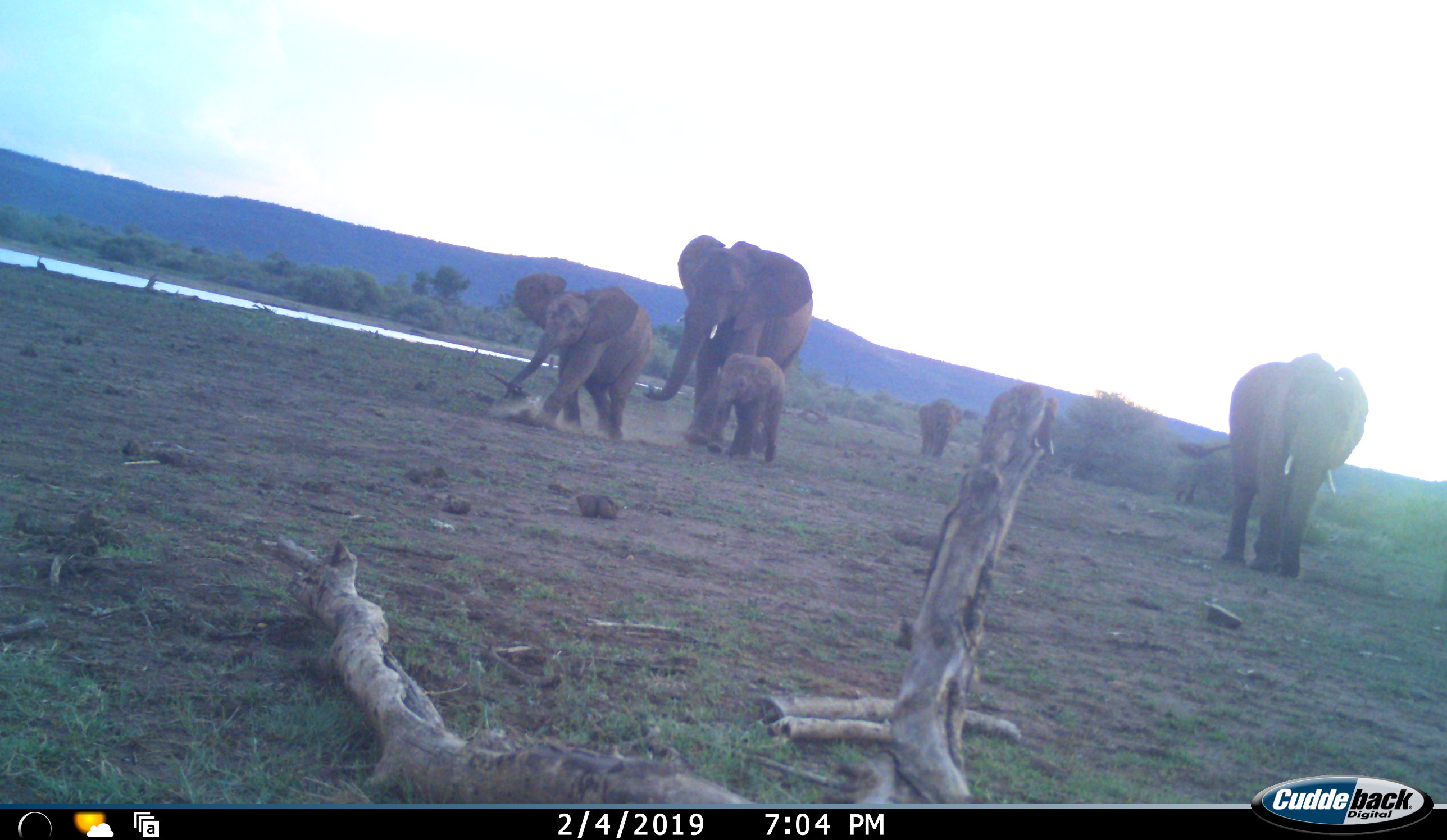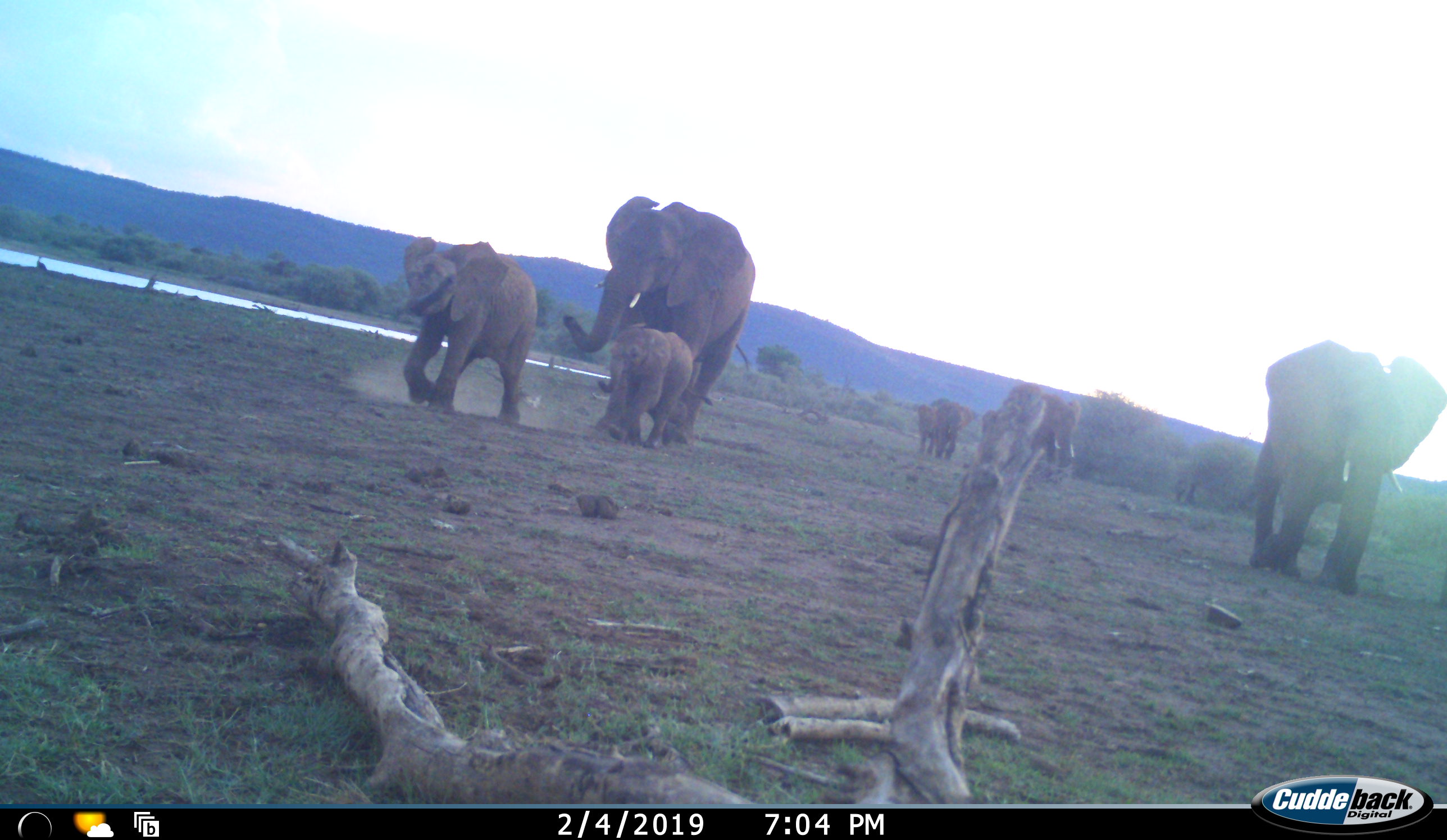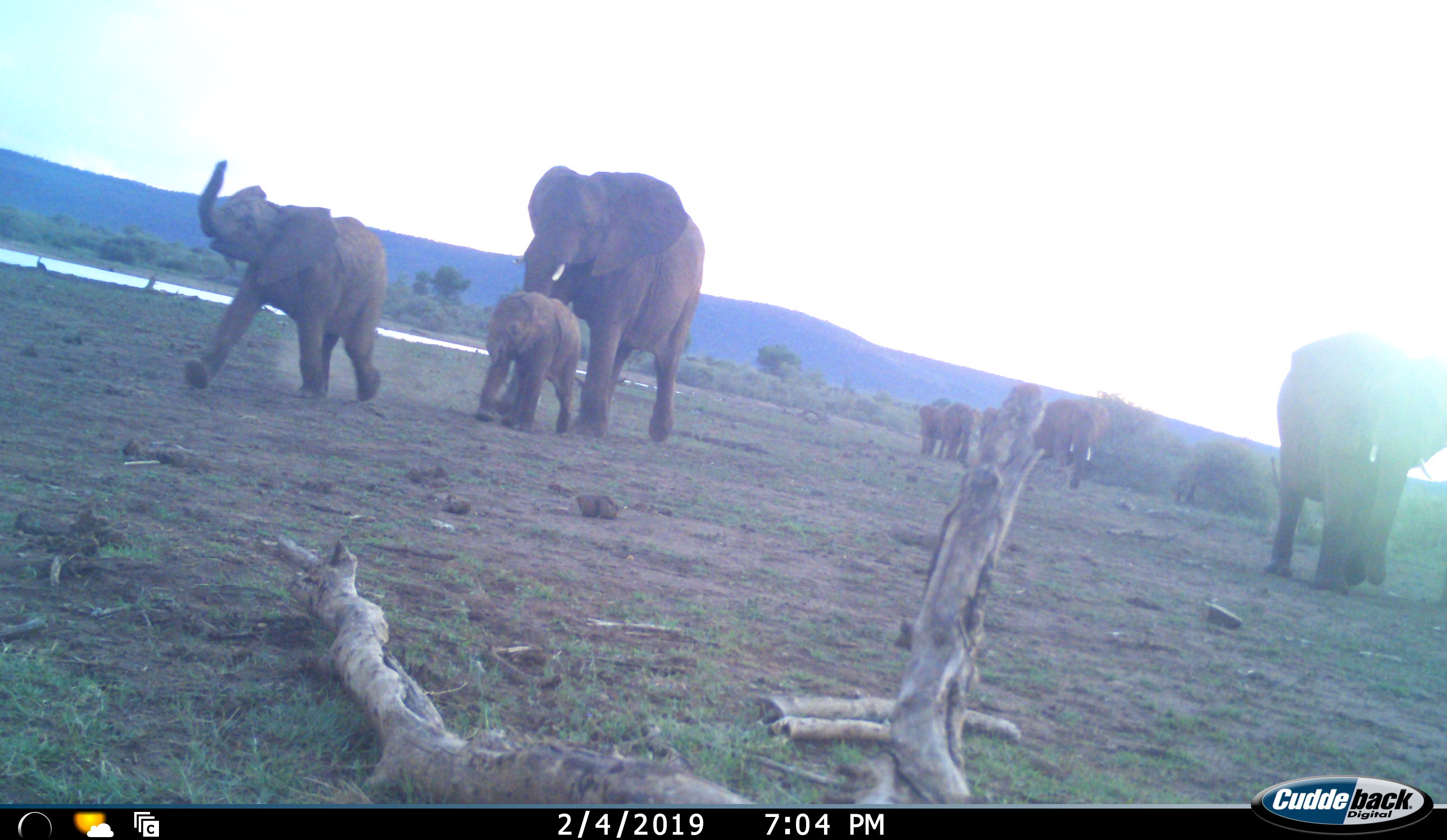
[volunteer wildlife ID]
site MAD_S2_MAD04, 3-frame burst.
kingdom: Animalia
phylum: Chordata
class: Mammalia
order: Proboscidea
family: Elephantidae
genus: Loxodonta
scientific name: Loxodonta africana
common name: african bush elephant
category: elephant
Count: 6.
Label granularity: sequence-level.